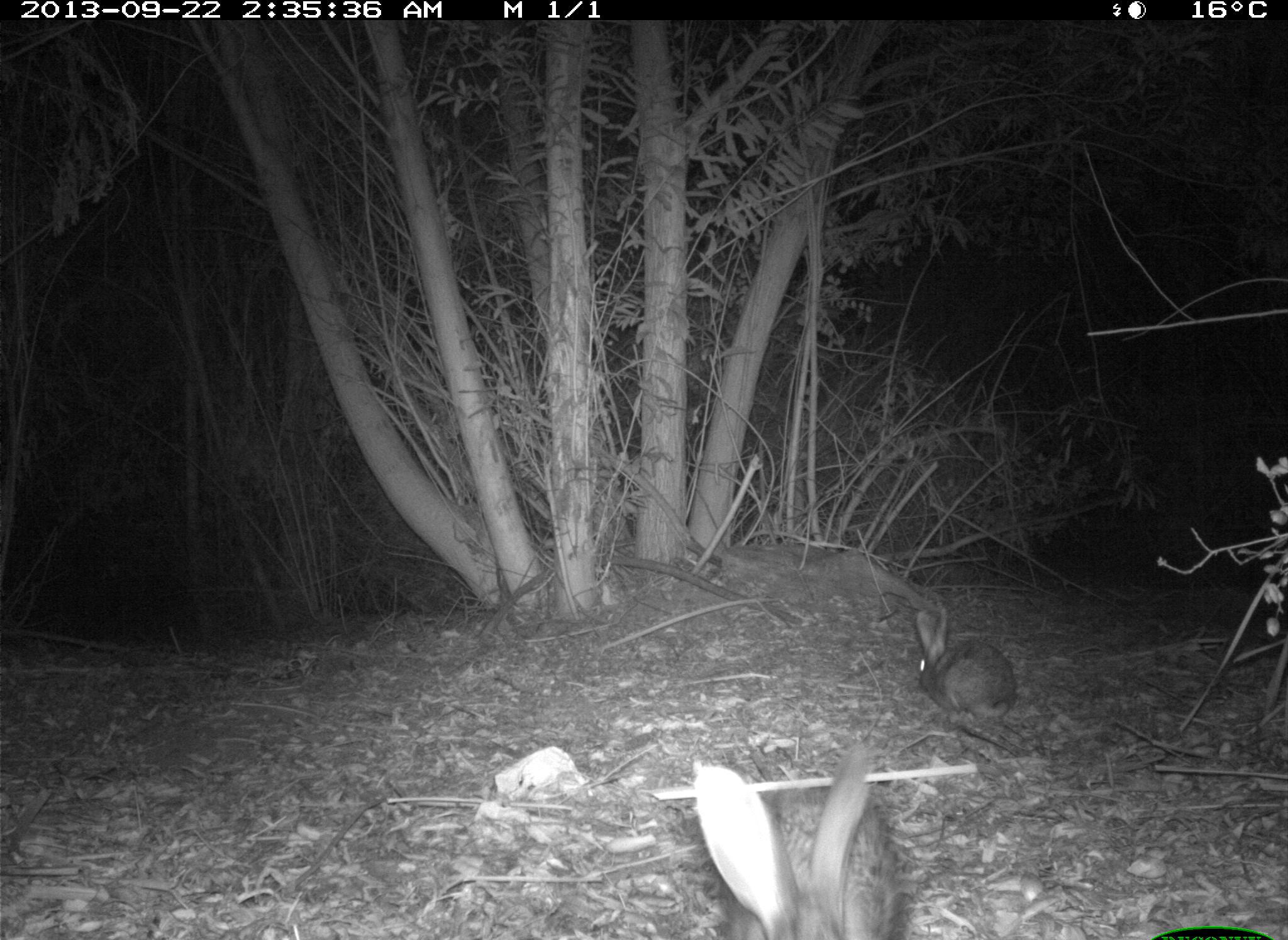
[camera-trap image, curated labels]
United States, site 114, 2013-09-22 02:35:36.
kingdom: Animalia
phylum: Chordata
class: Mammalia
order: Lagomorpha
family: Leporidae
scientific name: Leporidae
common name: rabbits and hares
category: rabbit